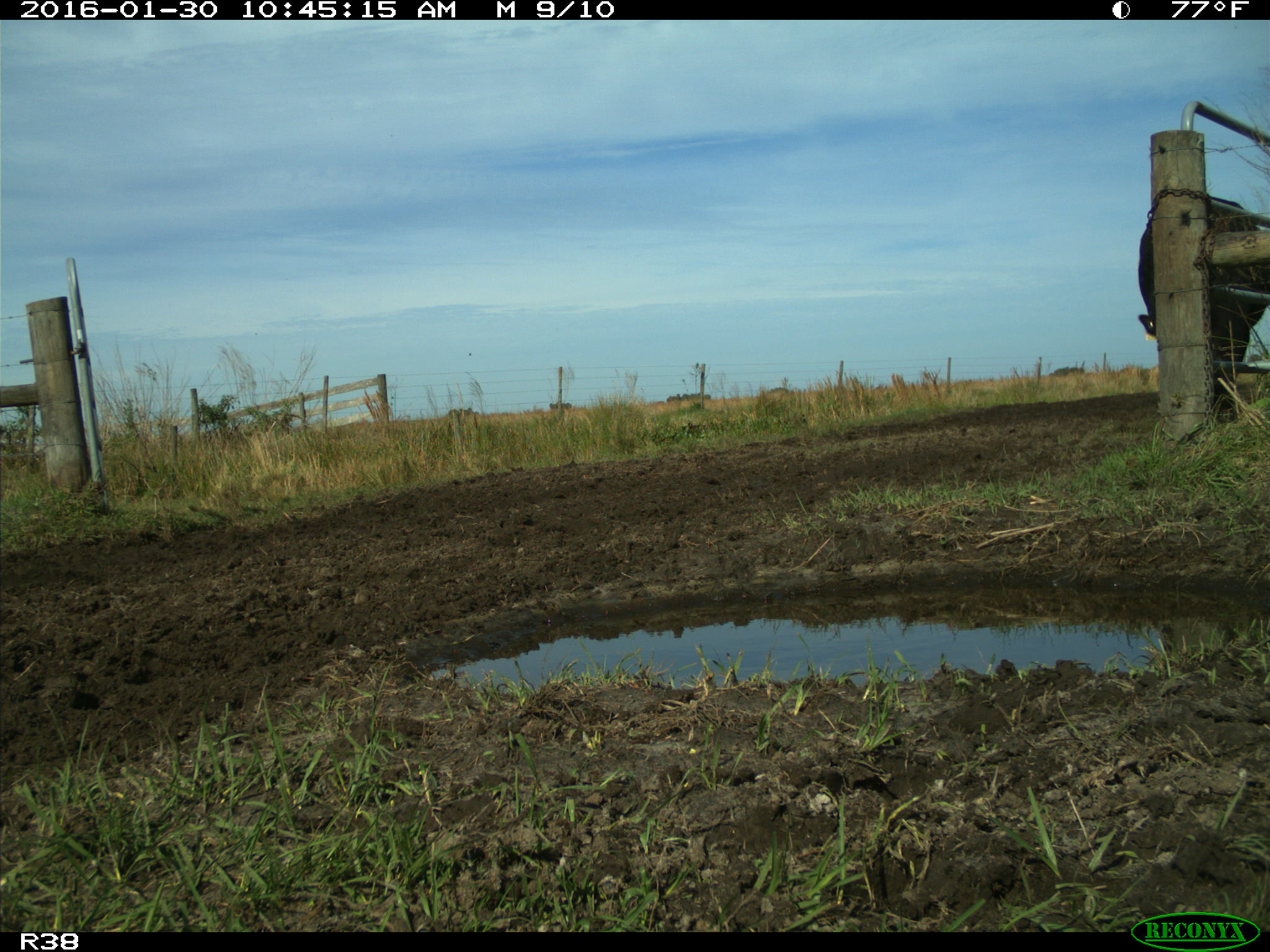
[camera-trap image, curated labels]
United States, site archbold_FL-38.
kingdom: Animalia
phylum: Chordata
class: Mammalia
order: Artiodactyla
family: Bovidae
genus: Bos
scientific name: Bos taurus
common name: domestic cow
Bos taurus (domestic cow).